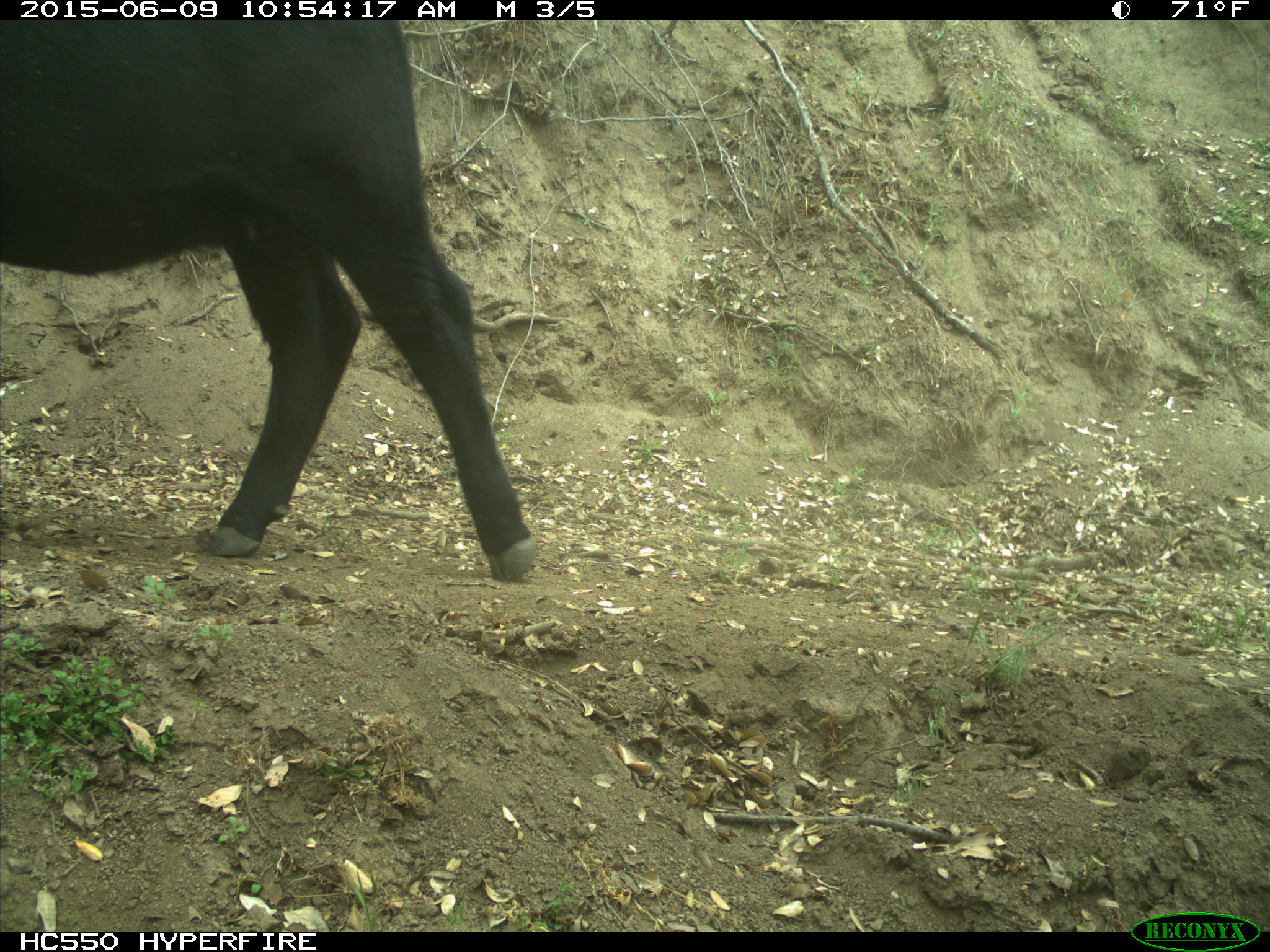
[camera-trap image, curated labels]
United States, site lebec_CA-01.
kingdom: Animalia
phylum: Chordata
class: Mammalia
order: Artiodactyla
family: Bovidae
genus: Bos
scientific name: Bos taurus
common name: domestic cow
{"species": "Bos taurus (domestic cow)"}